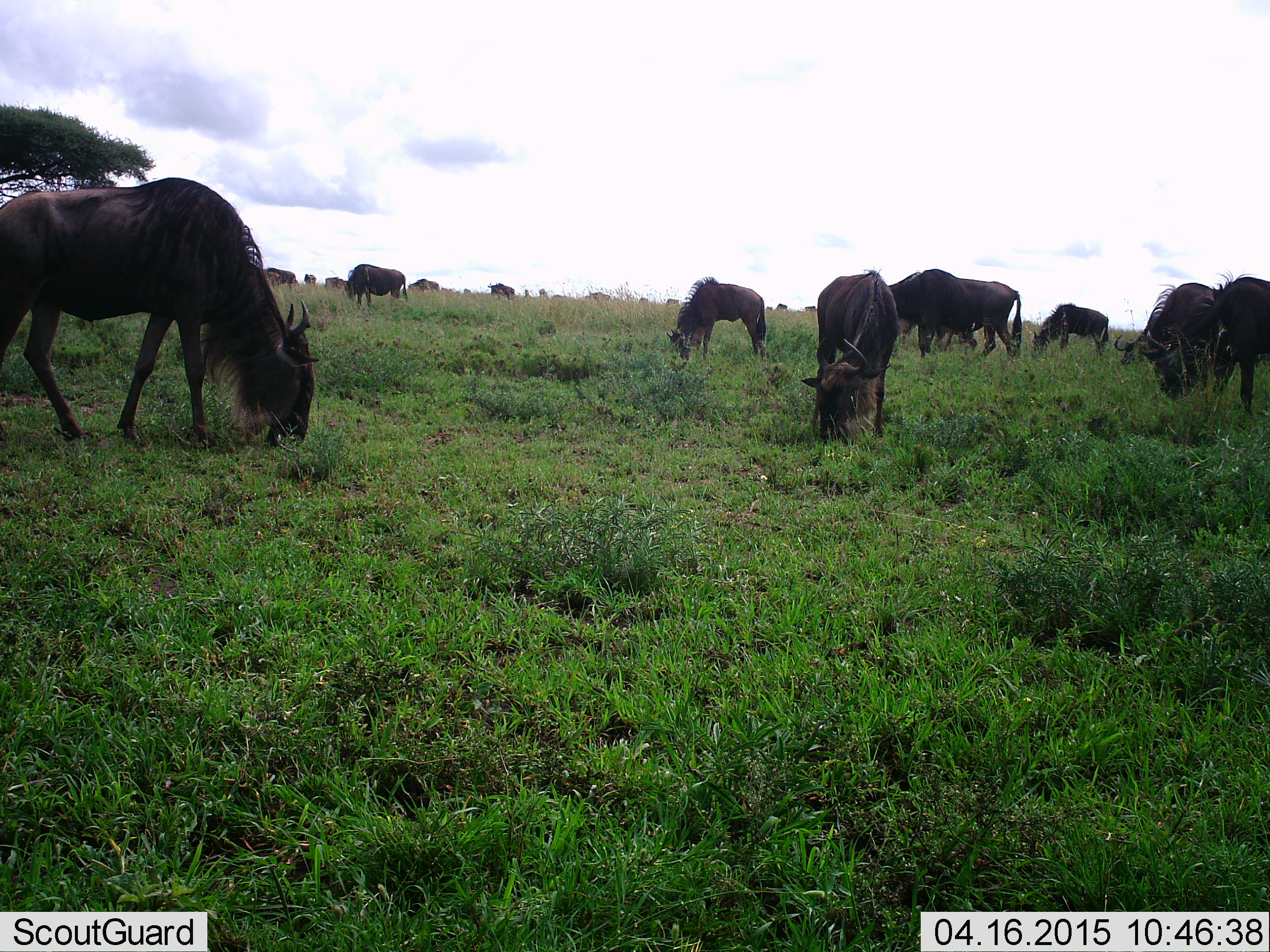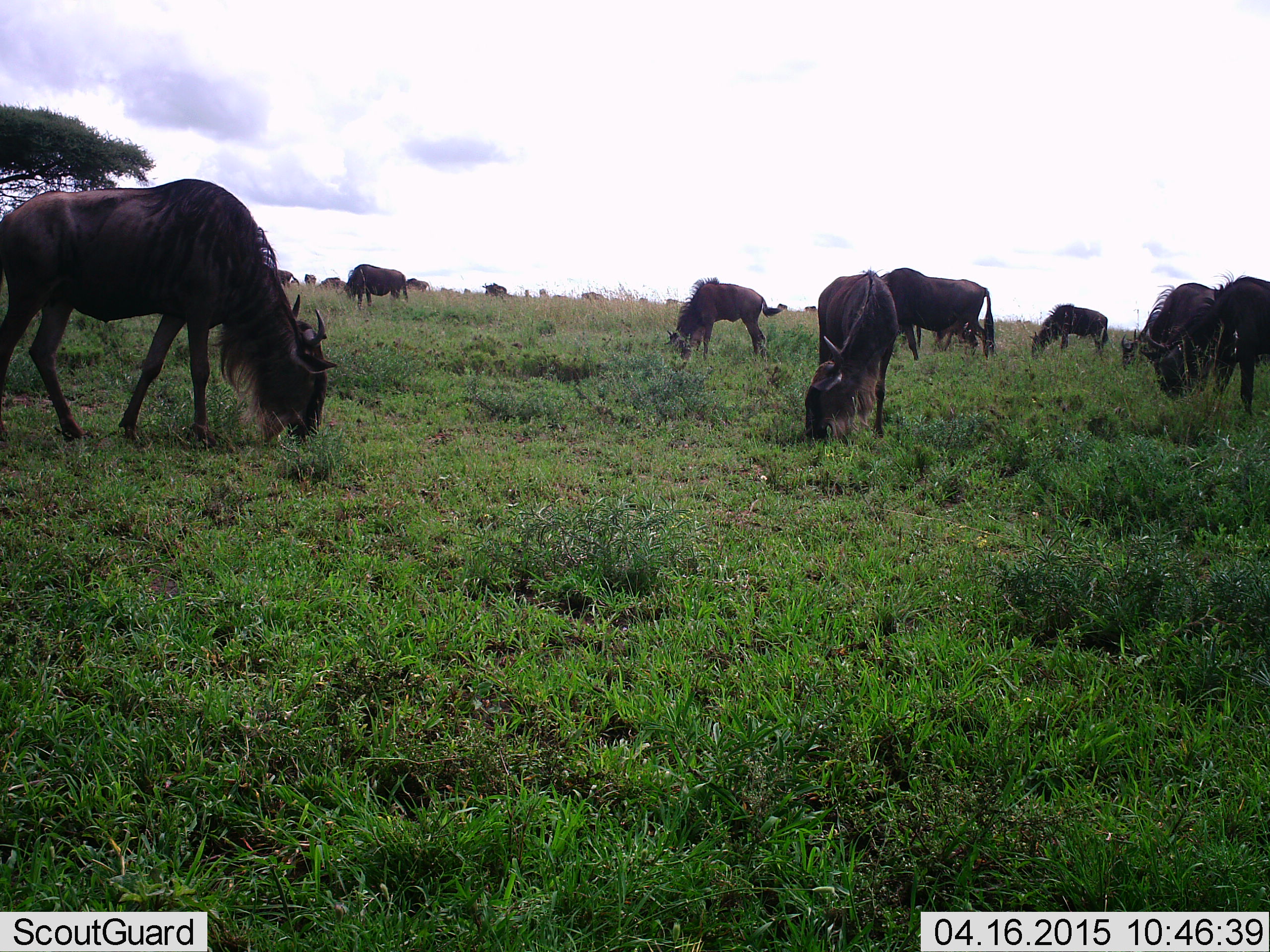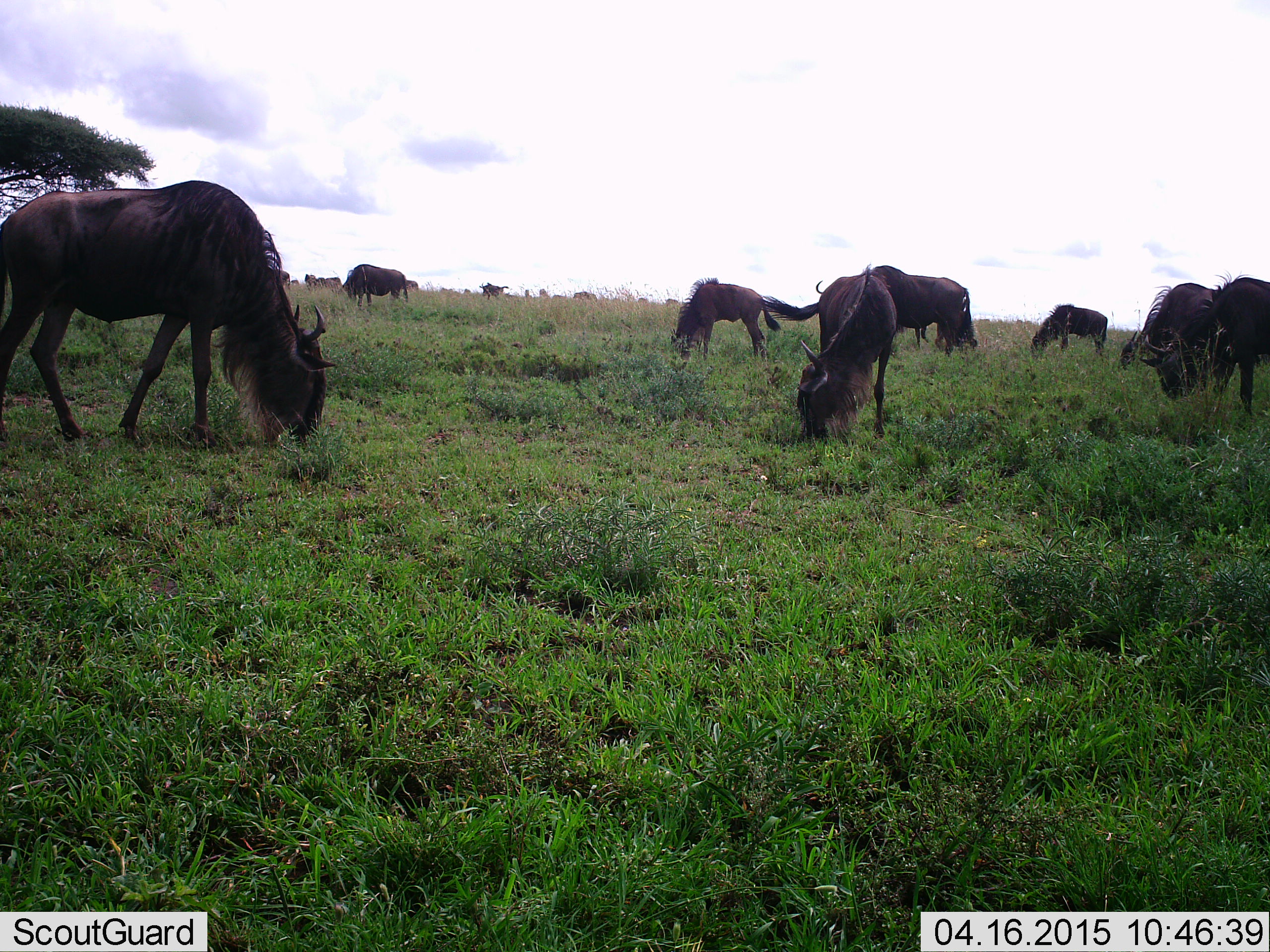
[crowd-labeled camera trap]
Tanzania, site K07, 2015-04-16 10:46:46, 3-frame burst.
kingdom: Animalia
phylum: Chordata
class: Mammalia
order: Artiodactyla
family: Bovidae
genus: Connochaetes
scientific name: Connochaetes taurinus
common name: blue wildebeest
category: wildebeest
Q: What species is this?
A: Wildebeest (blue wildebeest) (Connochaetes taurinus).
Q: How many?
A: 11-50.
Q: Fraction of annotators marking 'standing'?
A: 30%.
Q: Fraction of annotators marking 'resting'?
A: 0%.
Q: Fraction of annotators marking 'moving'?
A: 20%.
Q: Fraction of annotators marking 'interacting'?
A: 0%.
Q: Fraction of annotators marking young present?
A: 0%.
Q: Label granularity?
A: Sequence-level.